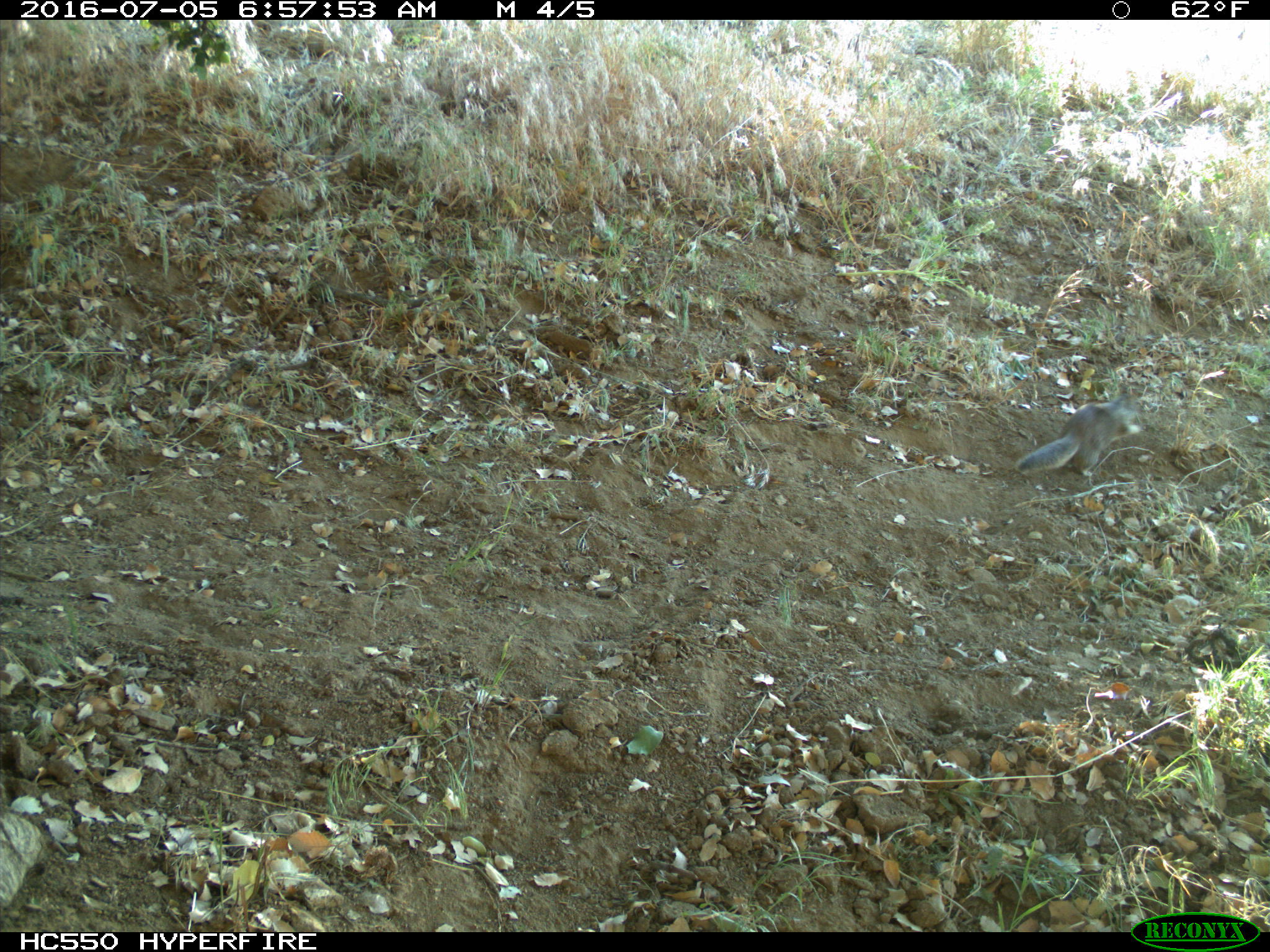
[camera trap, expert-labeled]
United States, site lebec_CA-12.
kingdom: Animalia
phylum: Chordata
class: Mammalia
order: Rodentia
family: Sciuridae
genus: Otospermophilus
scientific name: Otospermophilus beecheyi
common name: california ground squirrel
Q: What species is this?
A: Otospermophilus beecheyi (california ground squirrel).